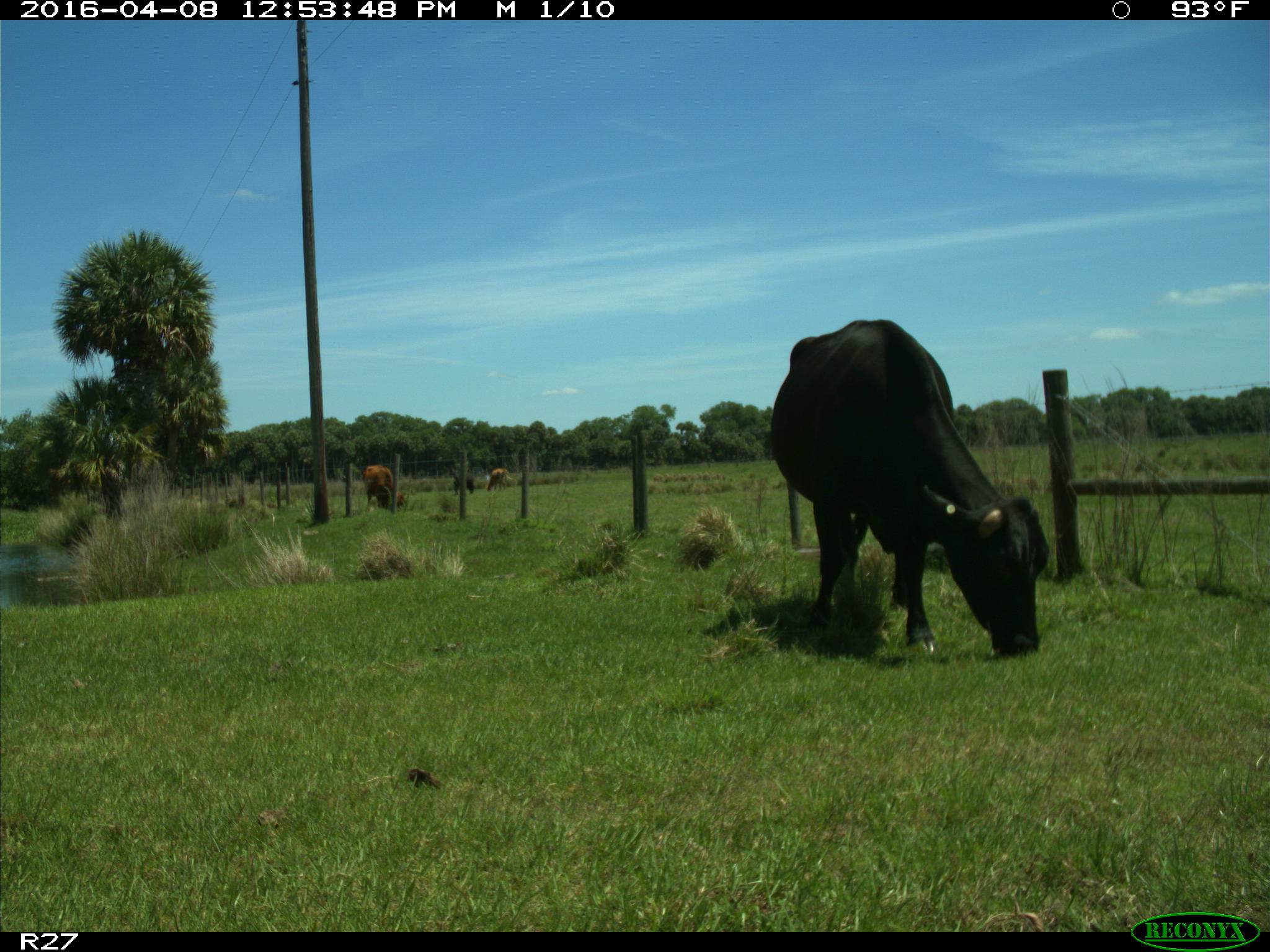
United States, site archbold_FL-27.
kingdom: Animalia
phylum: Chordata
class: Mammalia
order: Artiodactyla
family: Bovidae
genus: Bos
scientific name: Bos taurus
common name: domestic cow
Bos taurus (domestic cow).